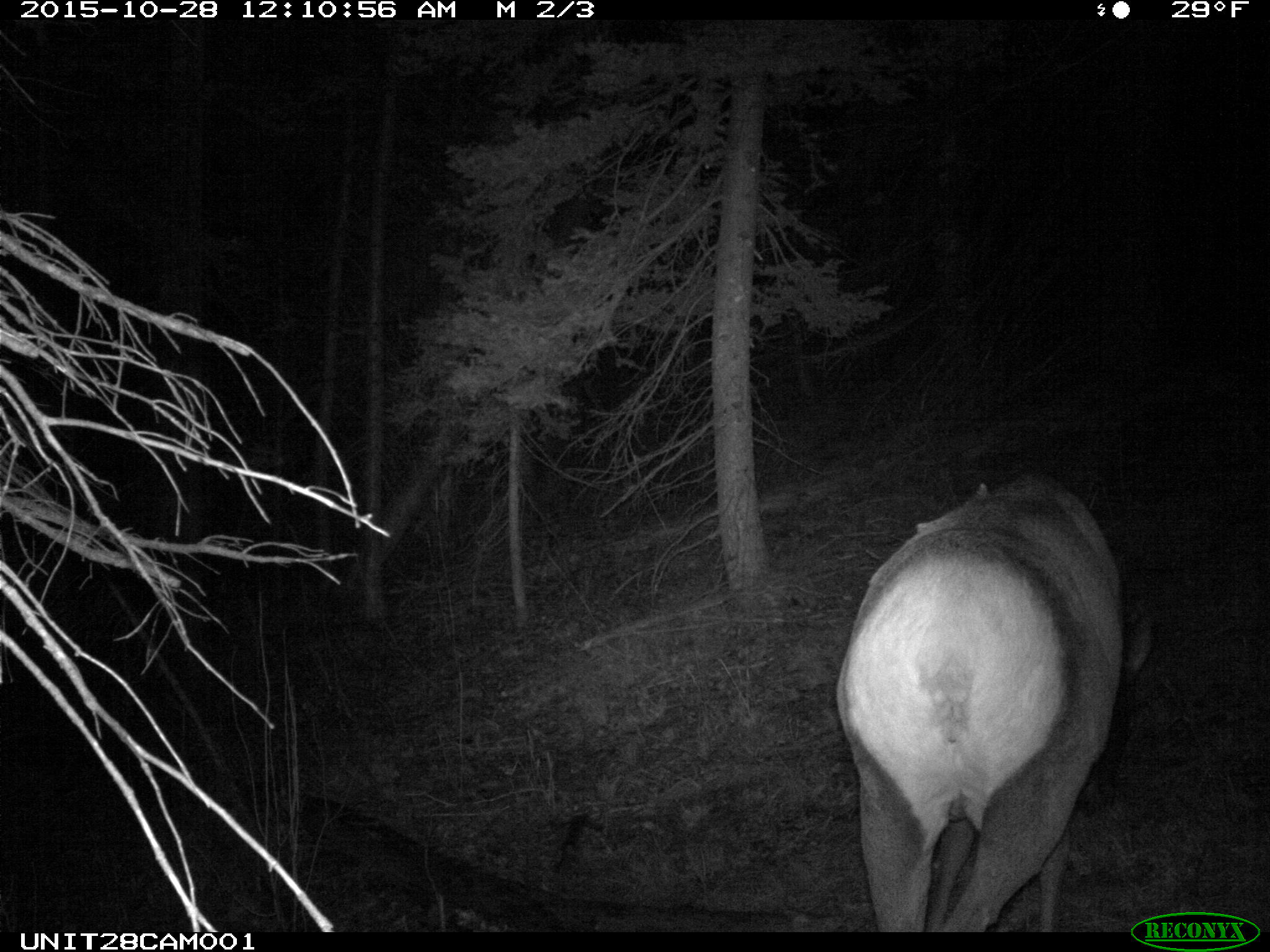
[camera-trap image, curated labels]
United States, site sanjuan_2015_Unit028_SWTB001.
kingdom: Animalia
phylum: Chordata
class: Mammalia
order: Artiodactyla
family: Cervidae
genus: Cervus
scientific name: Cervus elaphus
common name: red deer